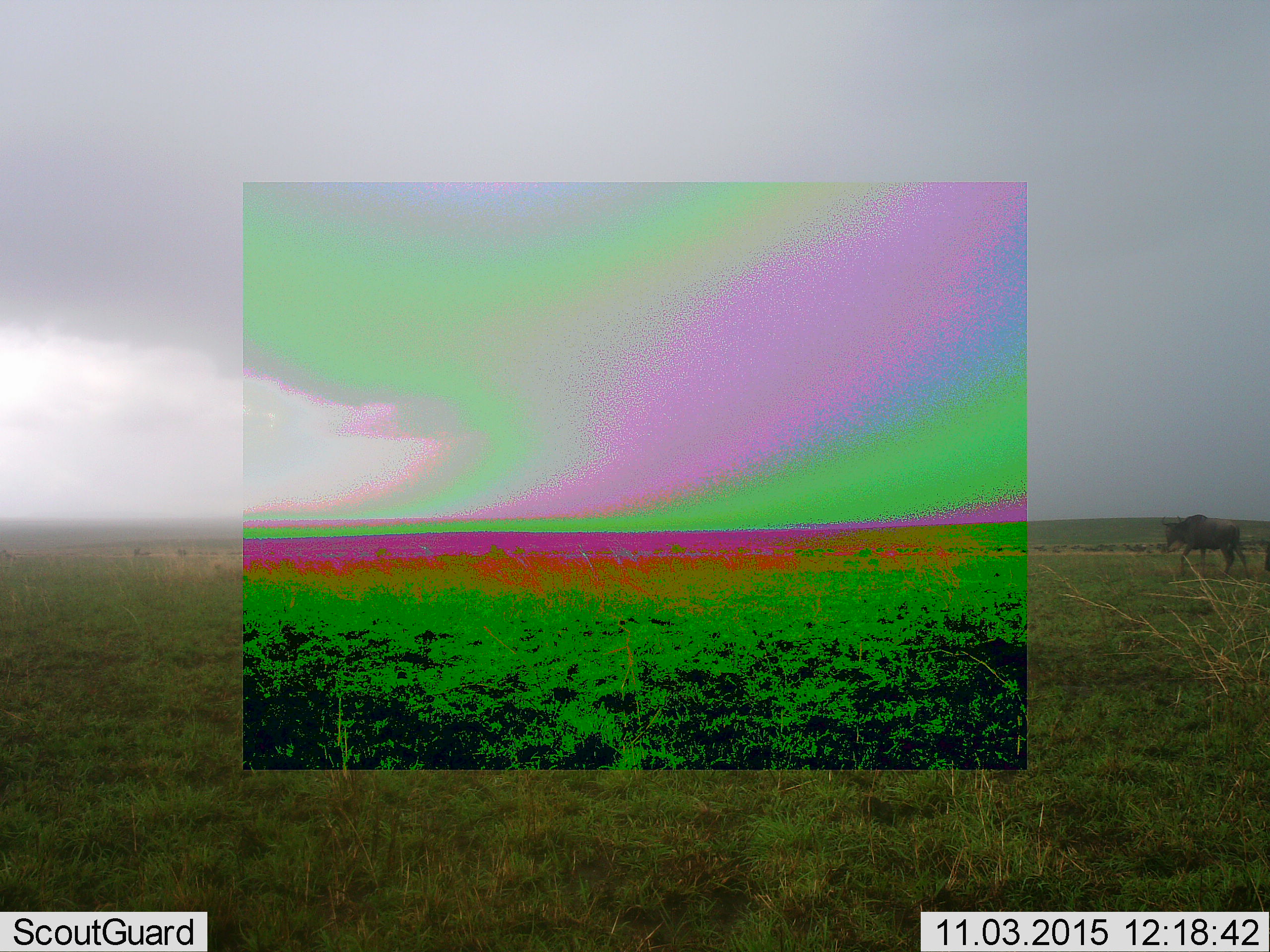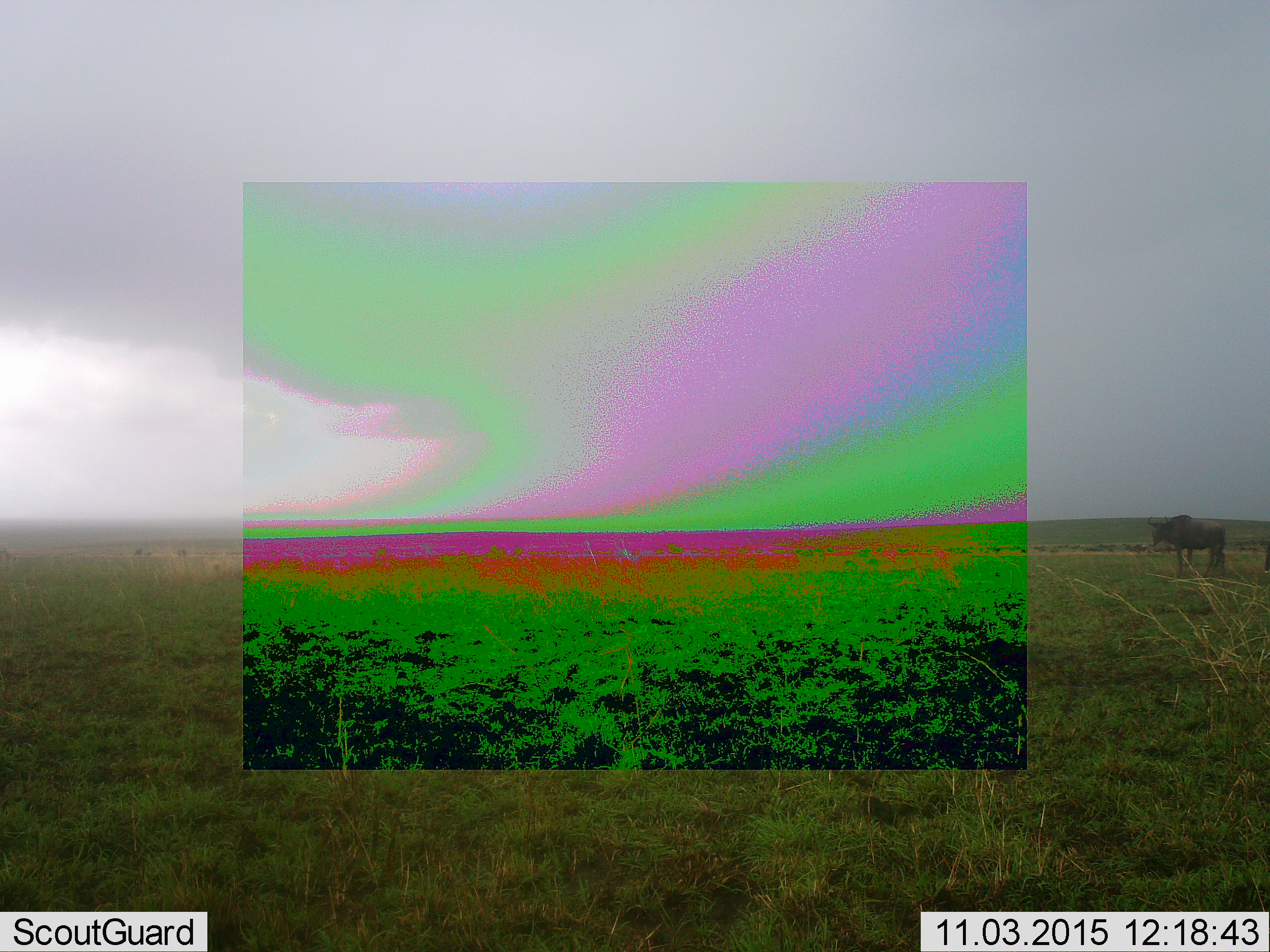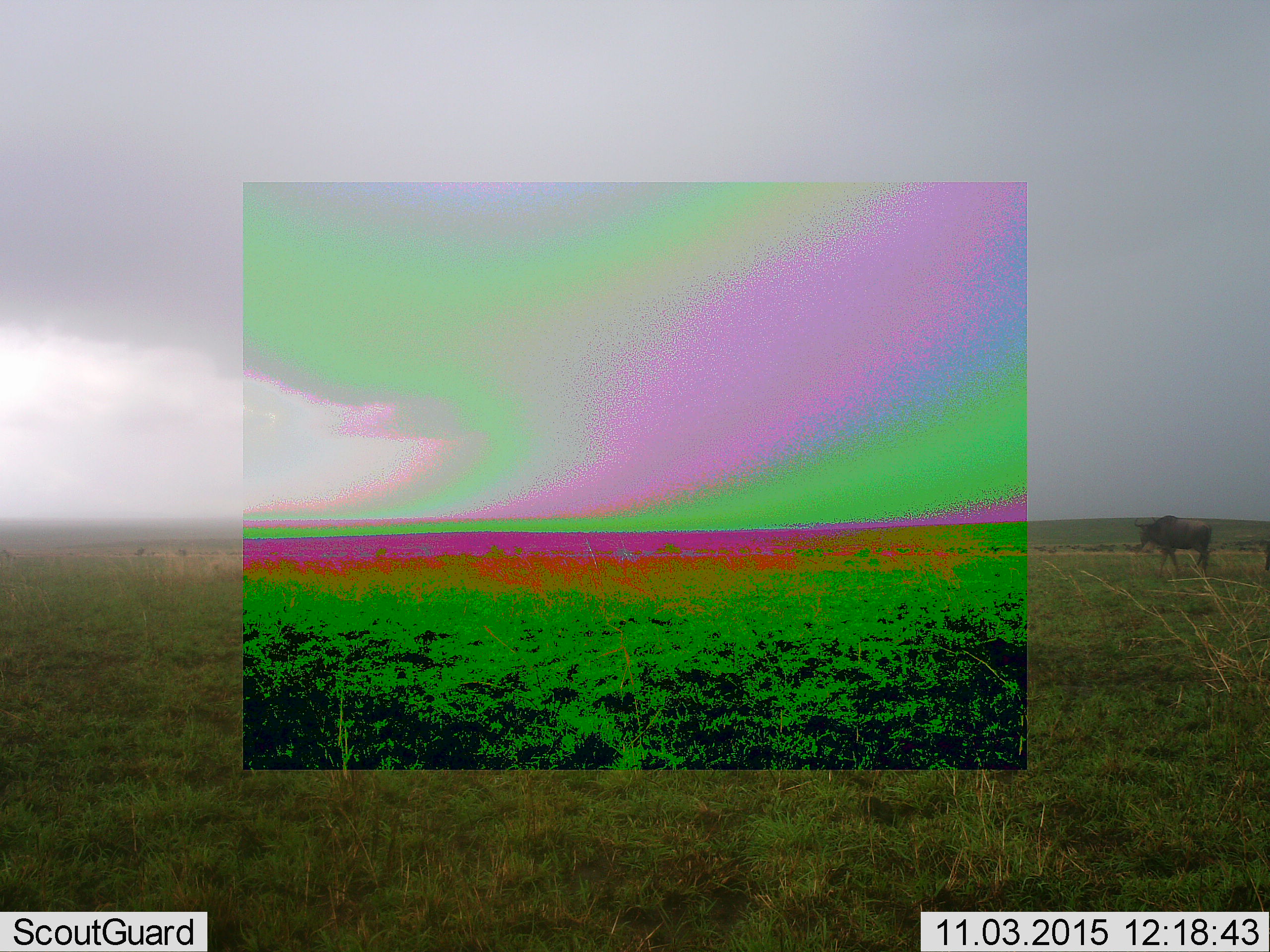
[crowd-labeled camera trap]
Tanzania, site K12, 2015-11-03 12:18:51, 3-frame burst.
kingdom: Animalia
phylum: Chordata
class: Mammalia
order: Artiodactyla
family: Bovidae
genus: Connochaetes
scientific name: Connochaetes taurinus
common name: blue wildebeest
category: wildebeest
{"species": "wildebeest (blue wildebeest) (Connochaetes taurinus)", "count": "2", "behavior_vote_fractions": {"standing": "33%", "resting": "0%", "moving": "67%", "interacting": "0%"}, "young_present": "0%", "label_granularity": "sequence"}